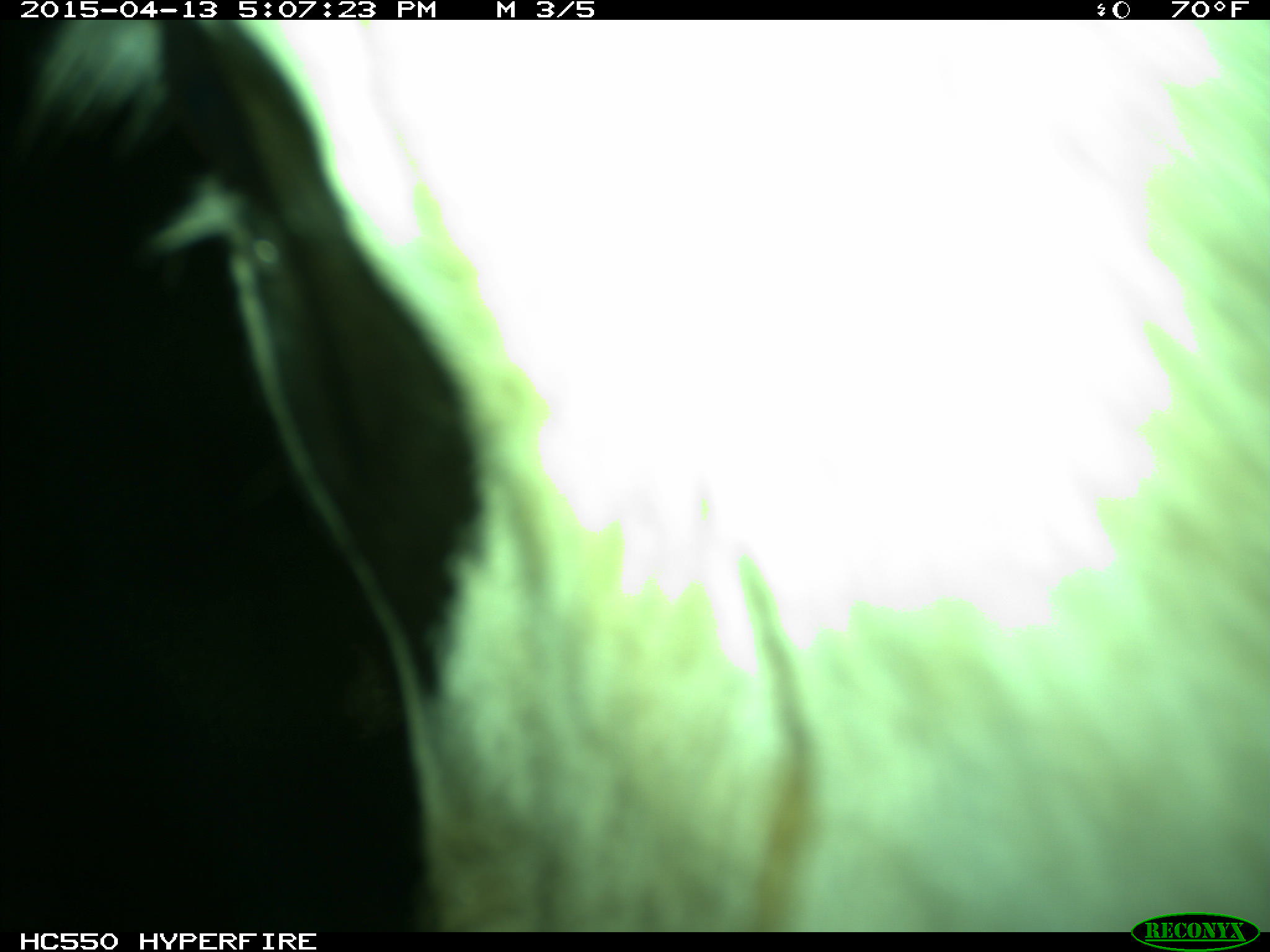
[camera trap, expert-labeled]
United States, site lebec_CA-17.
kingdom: Animalia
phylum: Chordata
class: Mammalia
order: Artiodactyla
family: Bovidae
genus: Bos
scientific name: Bos taurus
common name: domestic cow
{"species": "Bos taurus (domestic cow)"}